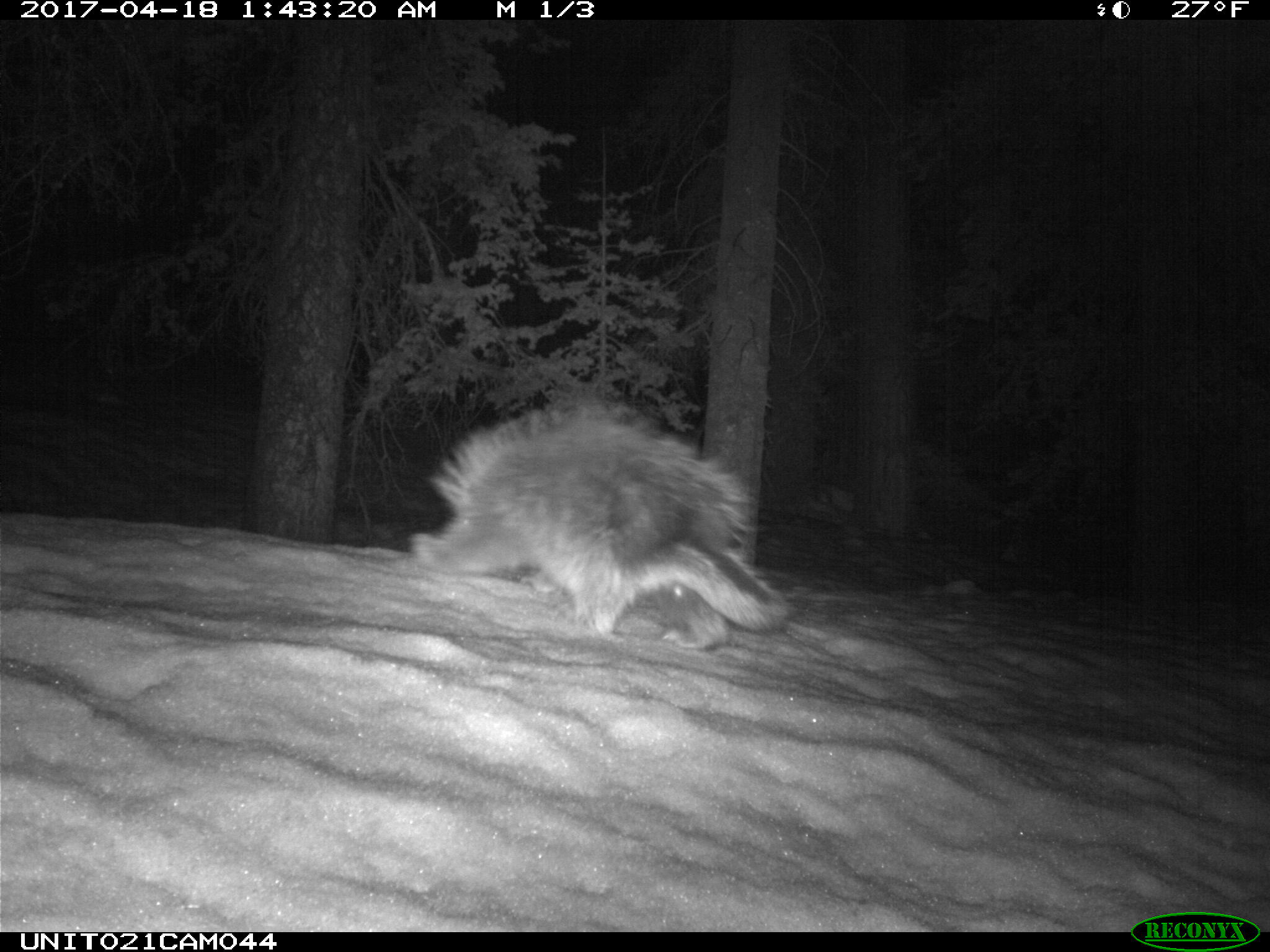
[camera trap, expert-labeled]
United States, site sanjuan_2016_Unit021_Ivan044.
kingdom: Animalia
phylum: Chordata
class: Mammalia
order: Rodentia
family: Erethizontidae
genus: Erethizon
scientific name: Erethizon dorsatum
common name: north american porcupine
Erethizon dorsatum (north american porcupine).